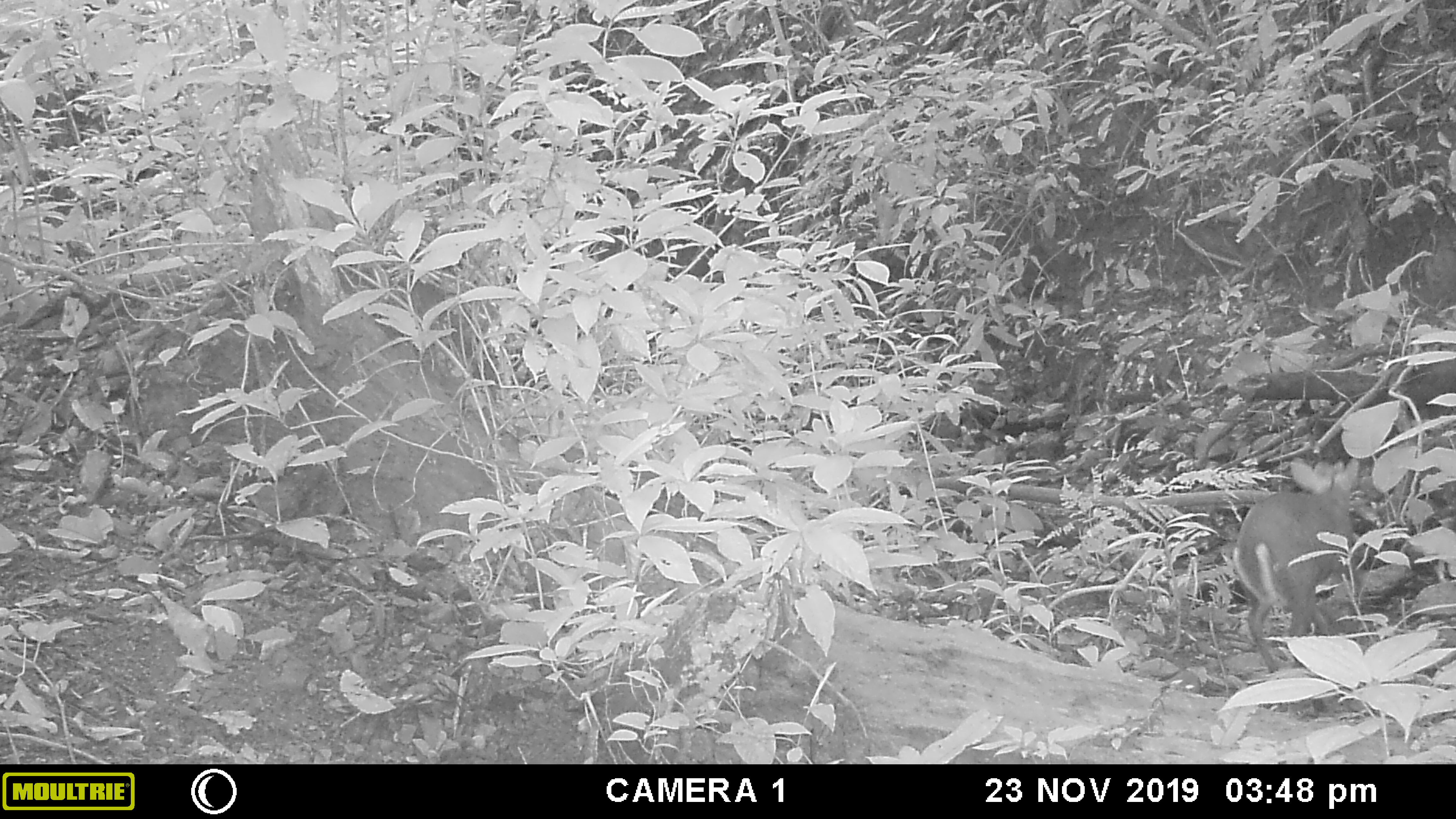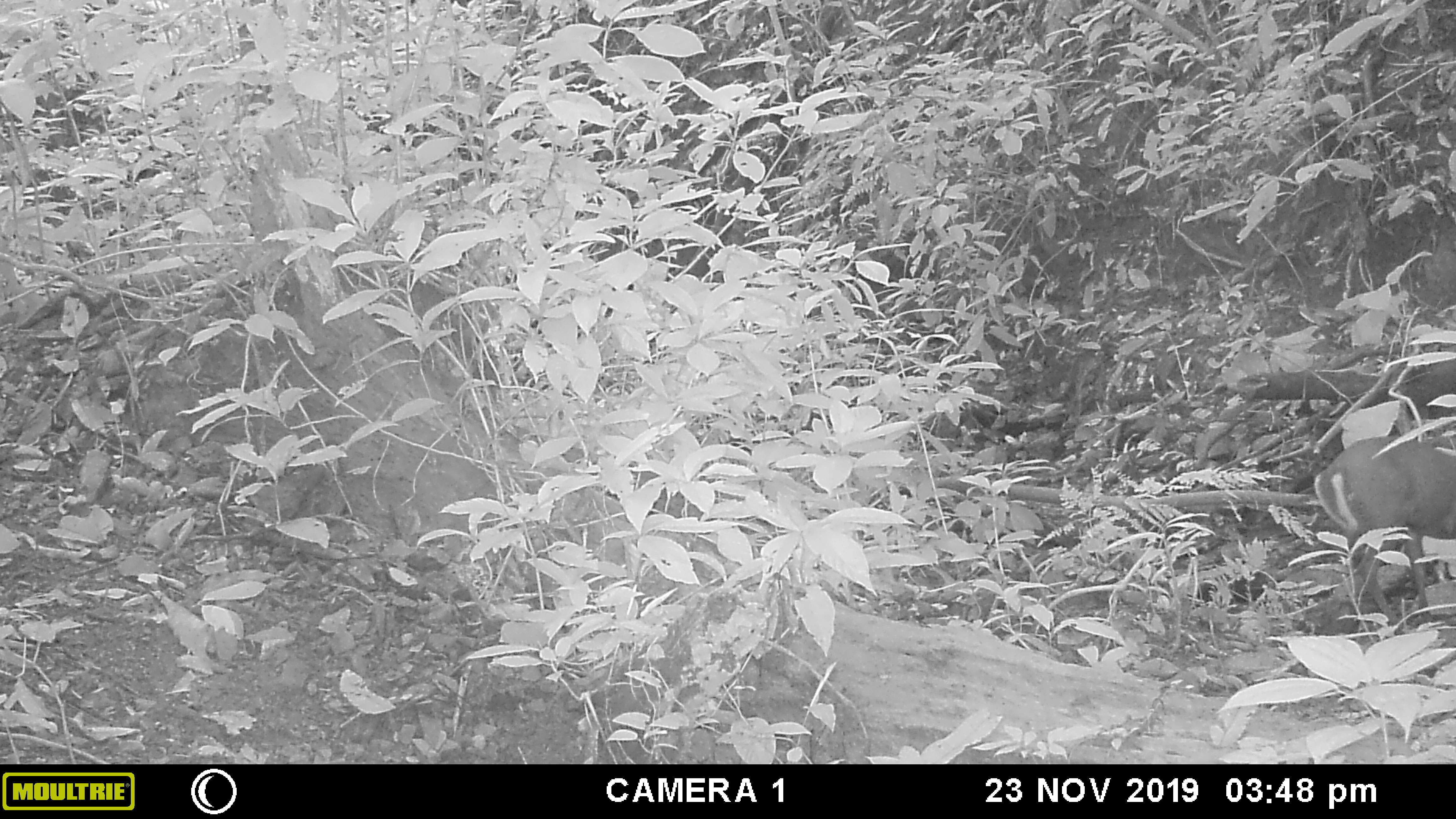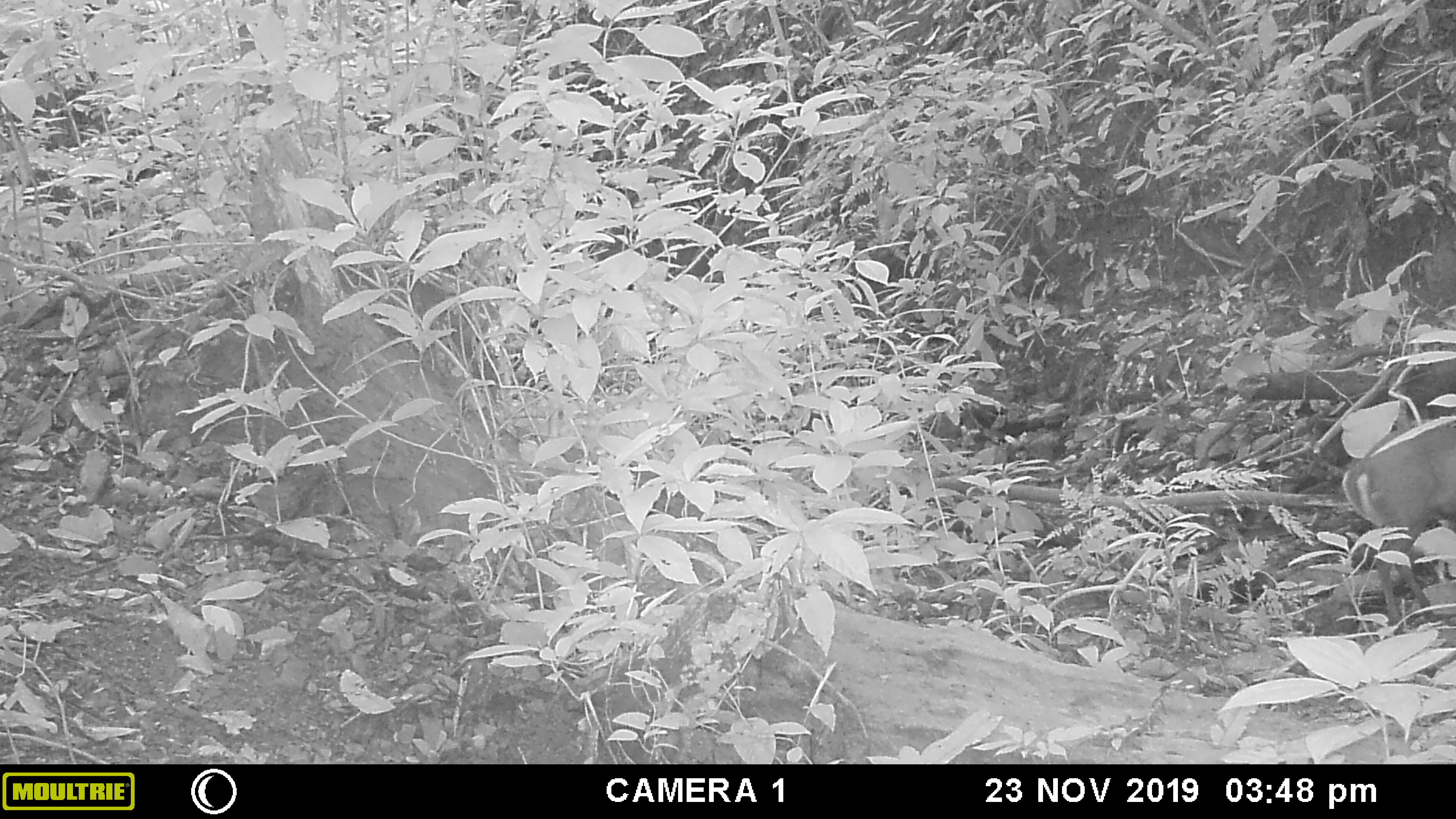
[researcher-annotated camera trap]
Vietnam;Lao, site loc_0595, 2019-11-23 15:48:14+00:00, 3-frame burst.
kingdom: Animalia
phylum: Chordata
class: Mammalia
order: Artiodactyla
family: Cervidae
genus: Muntiacus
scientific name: Muntiacus rooseveltorum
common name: roosevelt's muntjac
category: roosevelts muntjac group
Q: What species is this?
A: Roosevelts muntjac group (roosevelt's muntjac) (Muntiacus rooseveltorum).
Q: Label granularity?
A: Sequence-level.